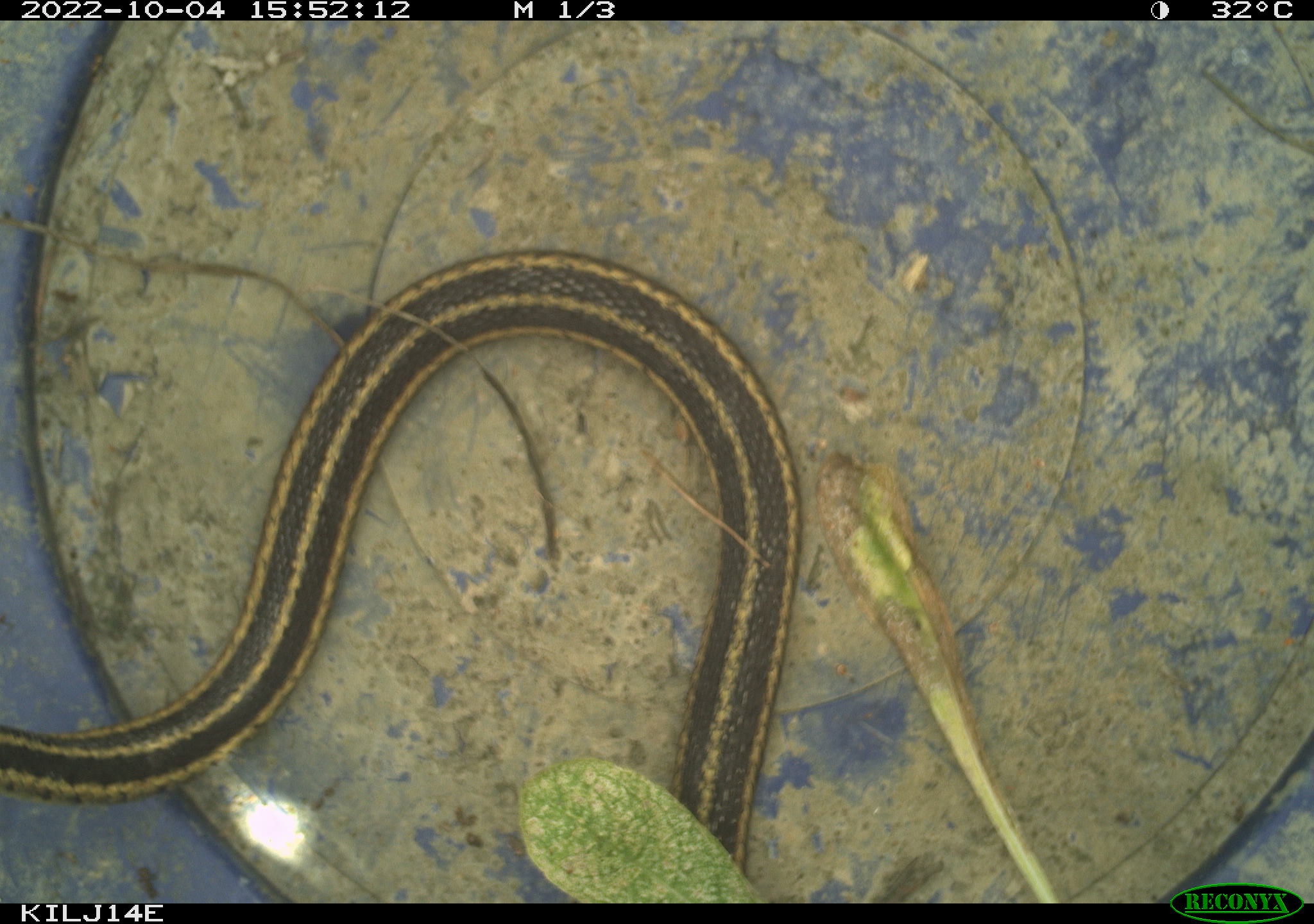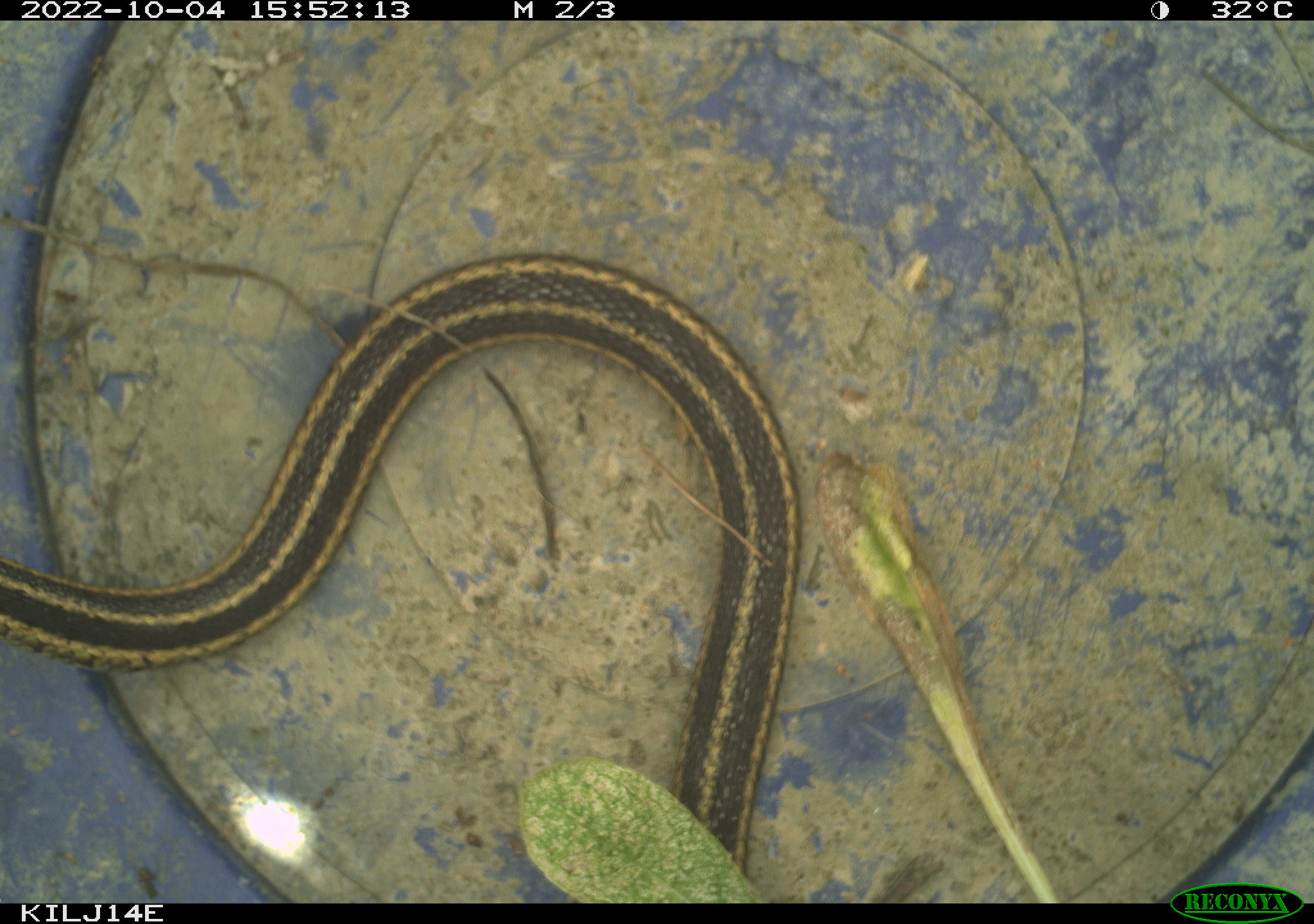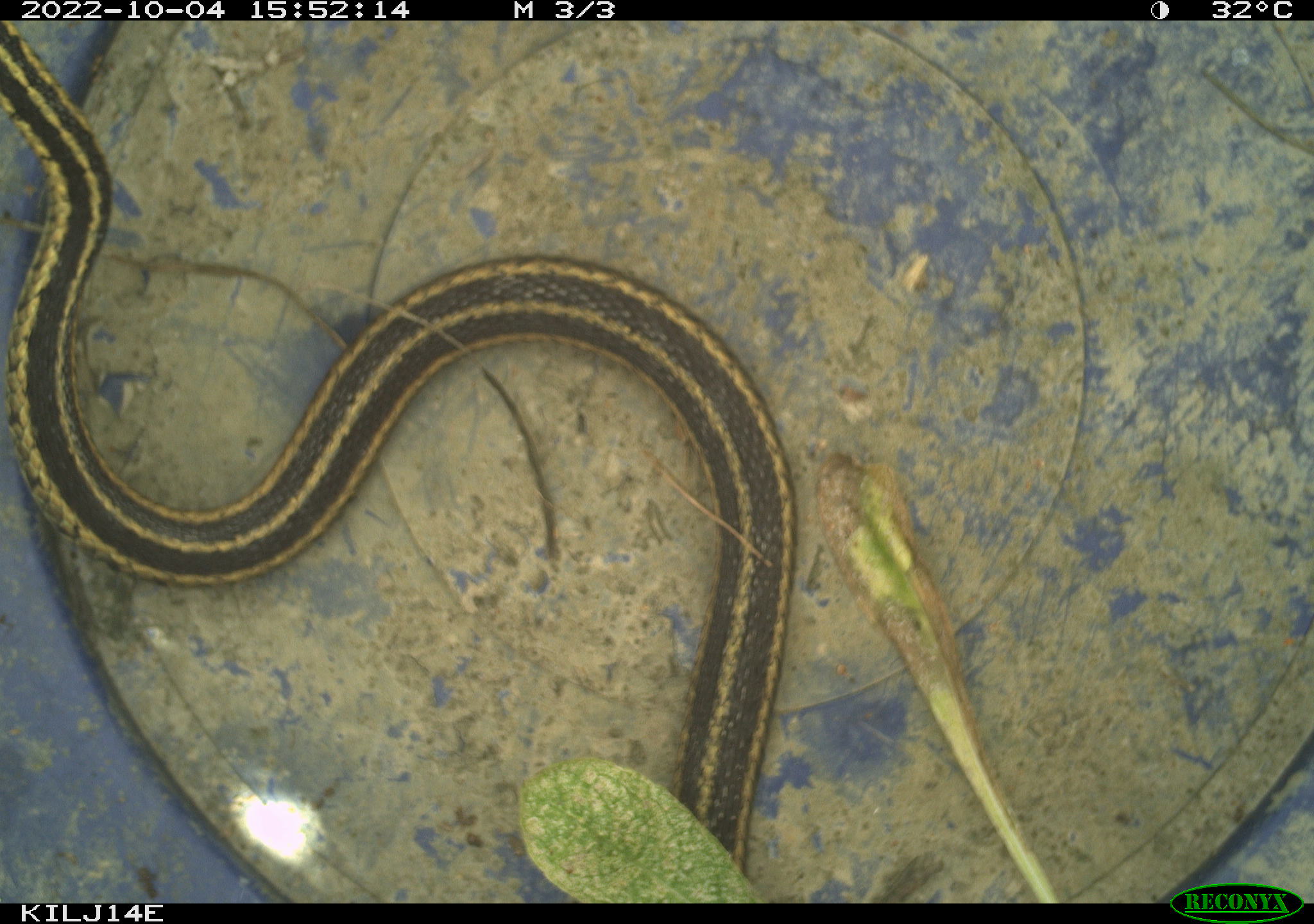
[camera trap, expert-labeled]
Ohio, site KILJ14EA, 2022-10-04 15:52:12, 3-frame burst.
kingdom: Animalia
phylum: Chordata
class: Reptilia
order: Squamata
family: Colubridae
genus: Thamnophis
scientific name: Thamnophis sirtalis sirtalis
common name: eastern gartersnake